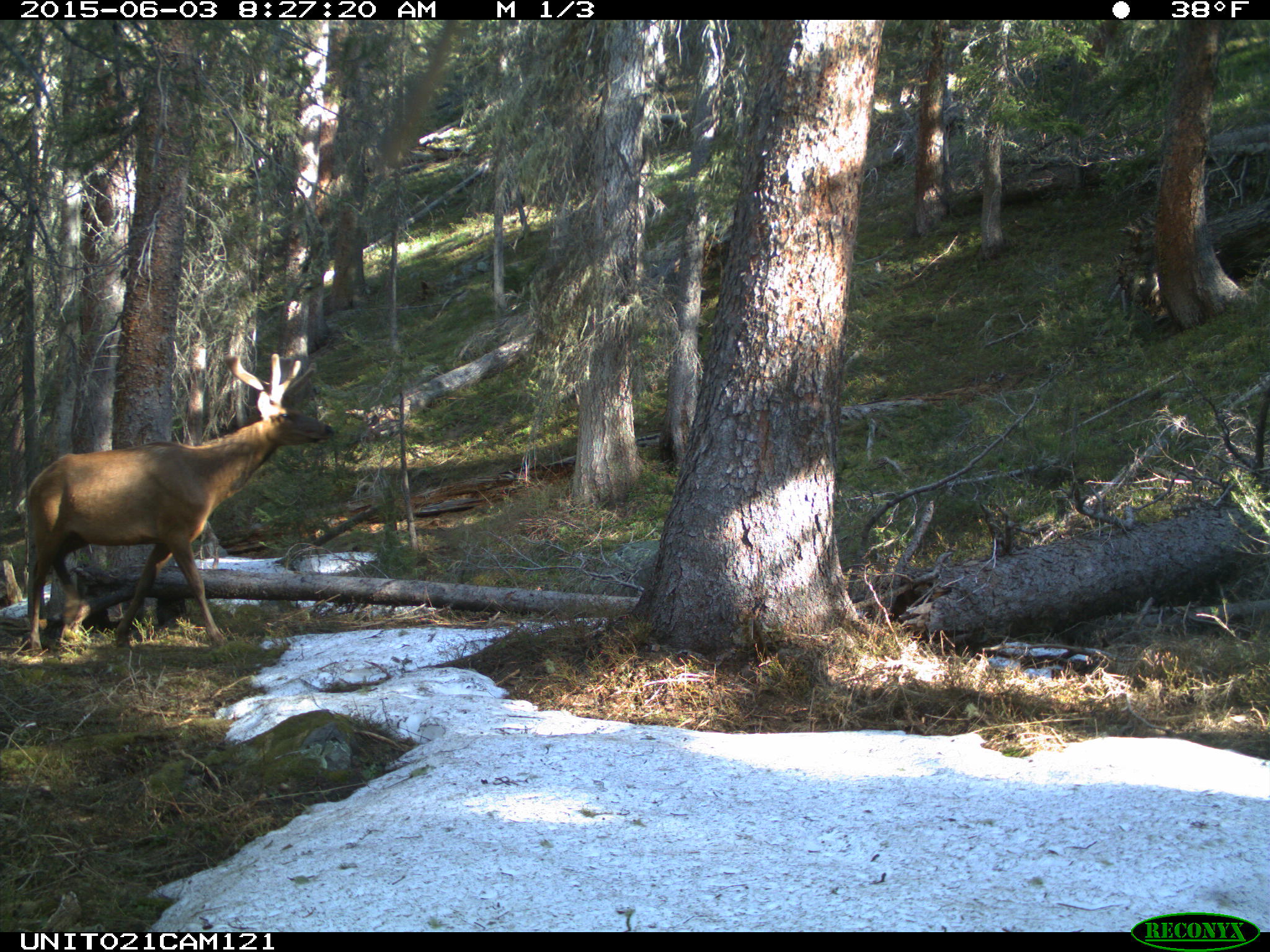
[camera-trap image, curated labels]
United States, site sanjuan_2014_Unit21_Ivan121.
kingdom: Animalia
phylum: Chordata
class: Mammalia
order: Artiodactyla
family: Cervidae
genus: Cervus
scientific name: Cervus elaphus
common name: red deer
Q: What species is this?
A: Cervus elaphus (red deer).